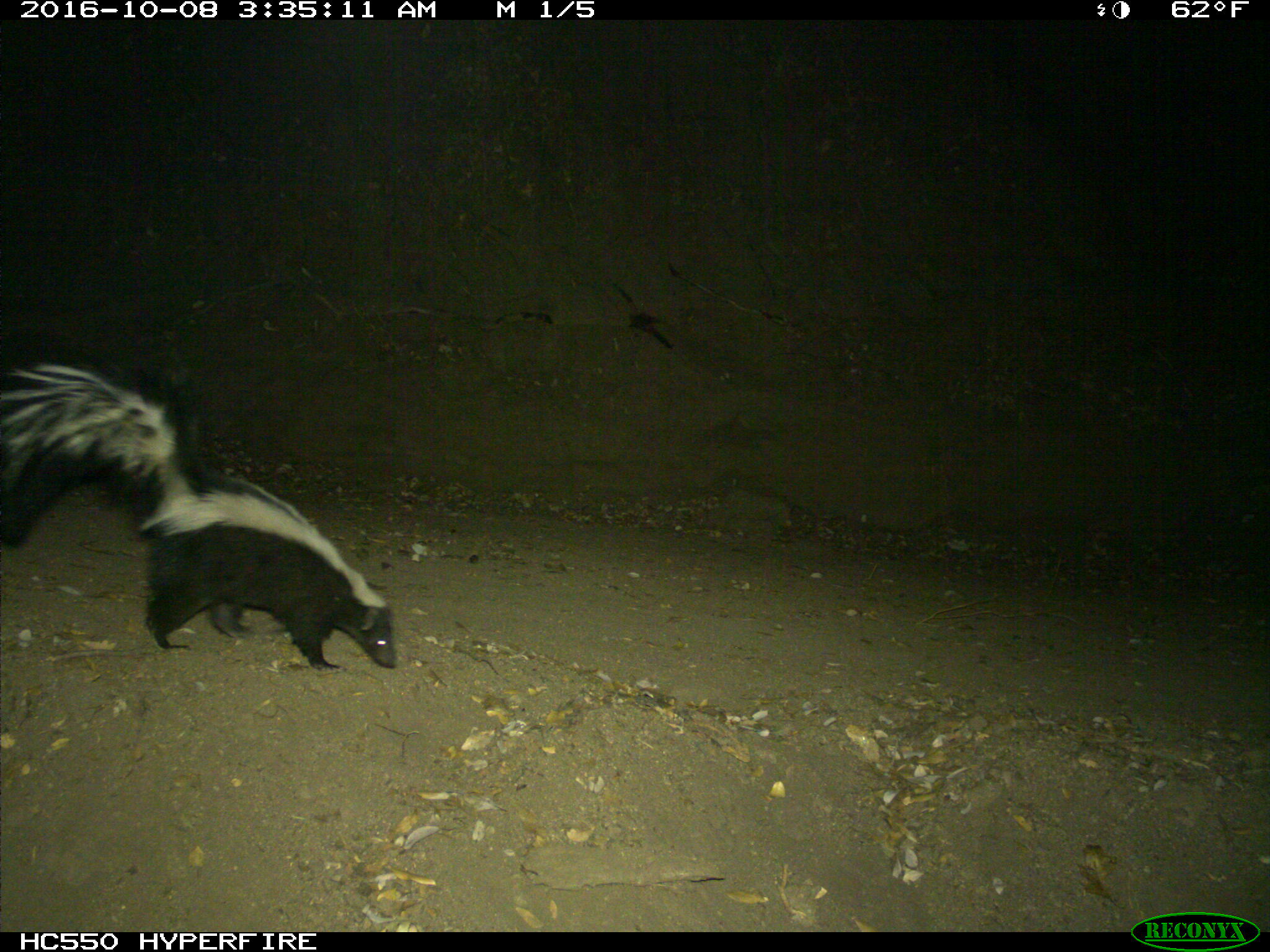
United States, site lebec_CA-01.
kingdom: Animalia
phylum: Chordata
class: Mammalia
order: Carnivora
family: Mephitidae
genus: Mephitis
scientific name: Mephitis mephitis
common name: striped skunk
Mephitis mephitis (striped skunk).